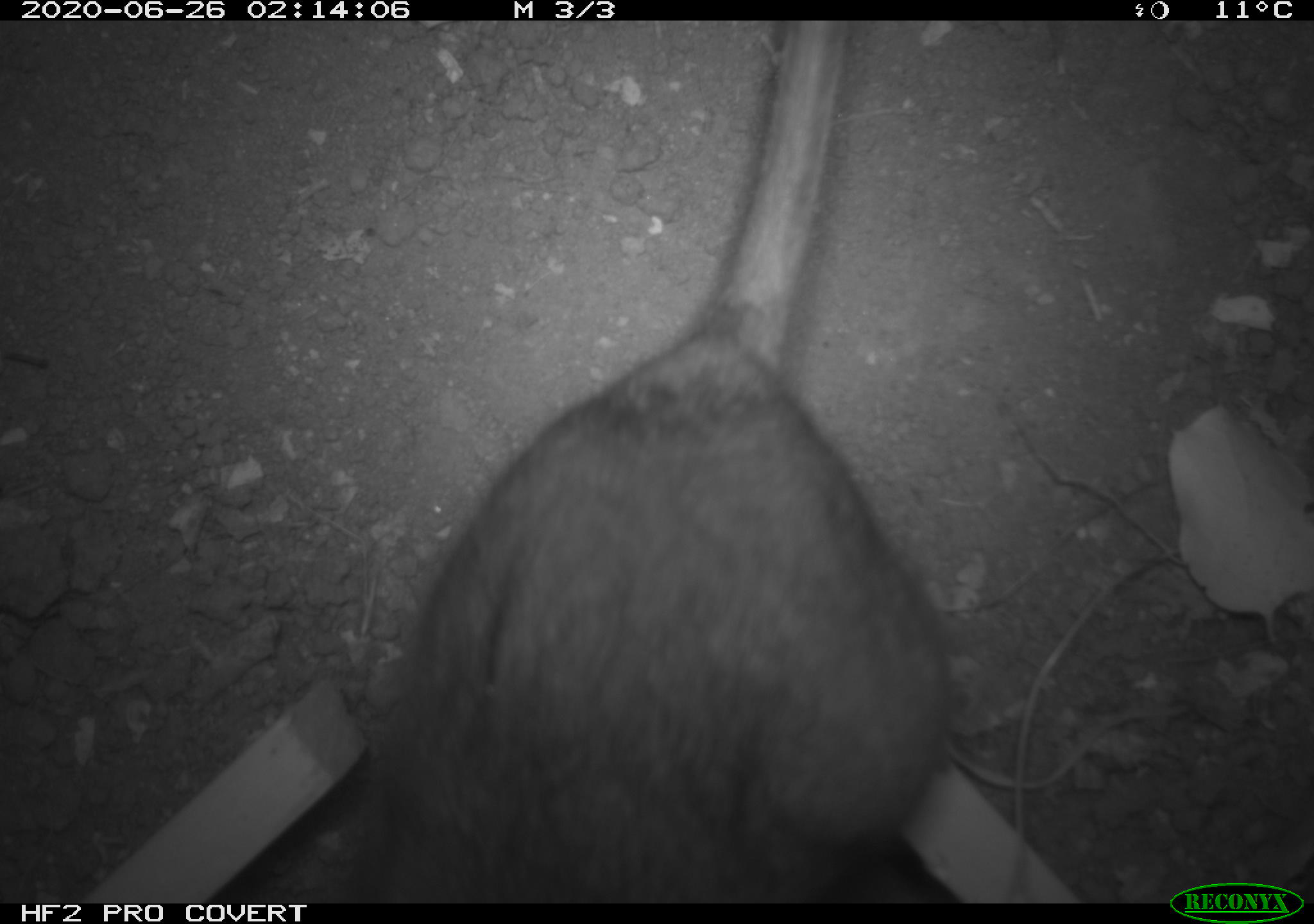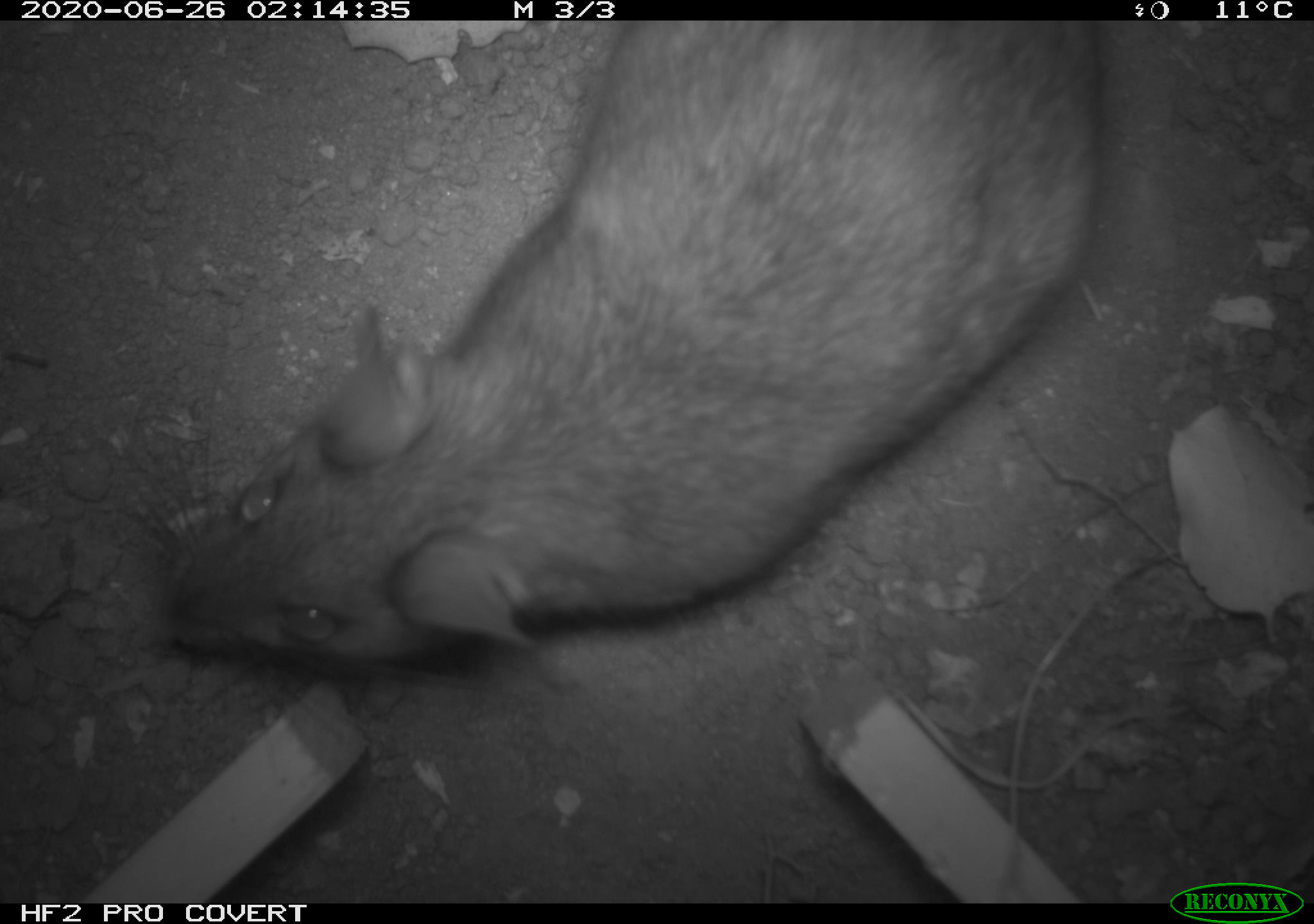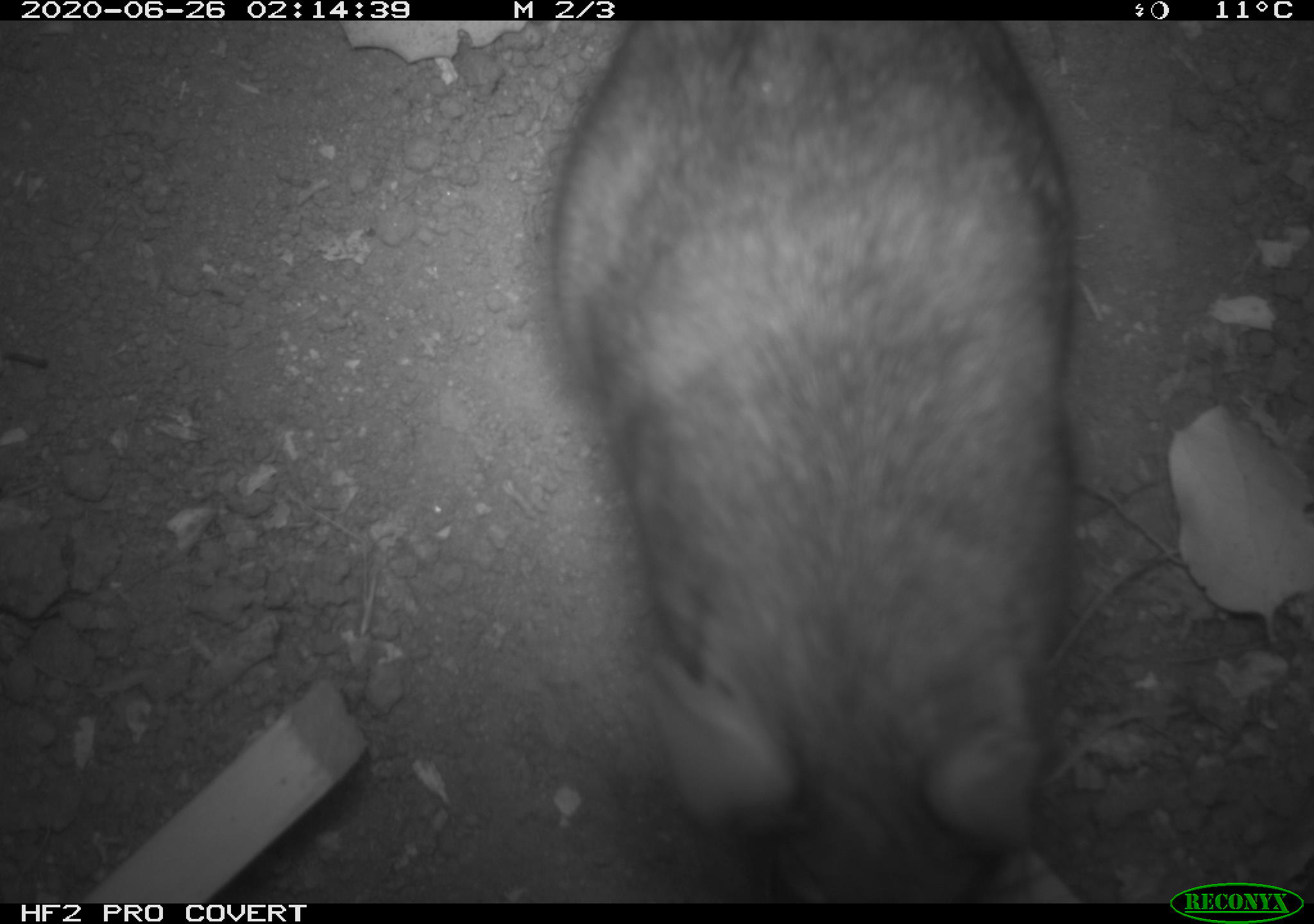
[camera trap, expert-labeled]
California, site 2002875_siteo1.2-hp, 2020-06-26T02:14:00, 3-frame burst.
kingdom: Animalia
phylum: Chordata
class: Mammalia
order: Rodentia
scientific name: Rodentia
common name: rodent